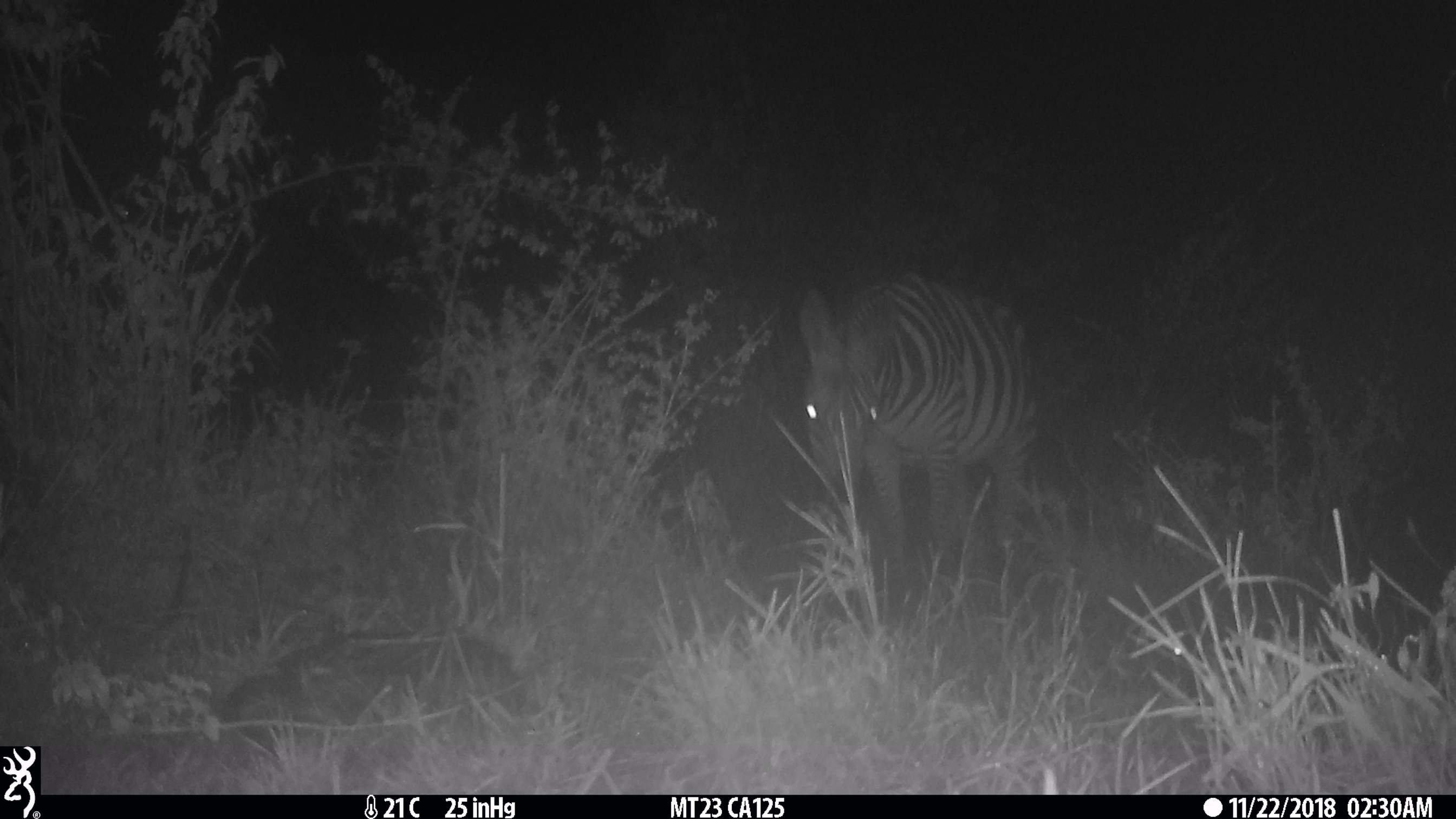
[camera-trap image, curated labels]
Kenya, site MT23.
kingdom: Animalia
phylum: Chordata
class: Mammalia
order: Perissodactyla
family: Equidae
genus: Equus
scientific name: Equus quagga burchellii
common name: burchell's zebra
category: zebra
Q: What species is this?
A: Zebra (burchell's zebra) (Equus quagga burchellii).